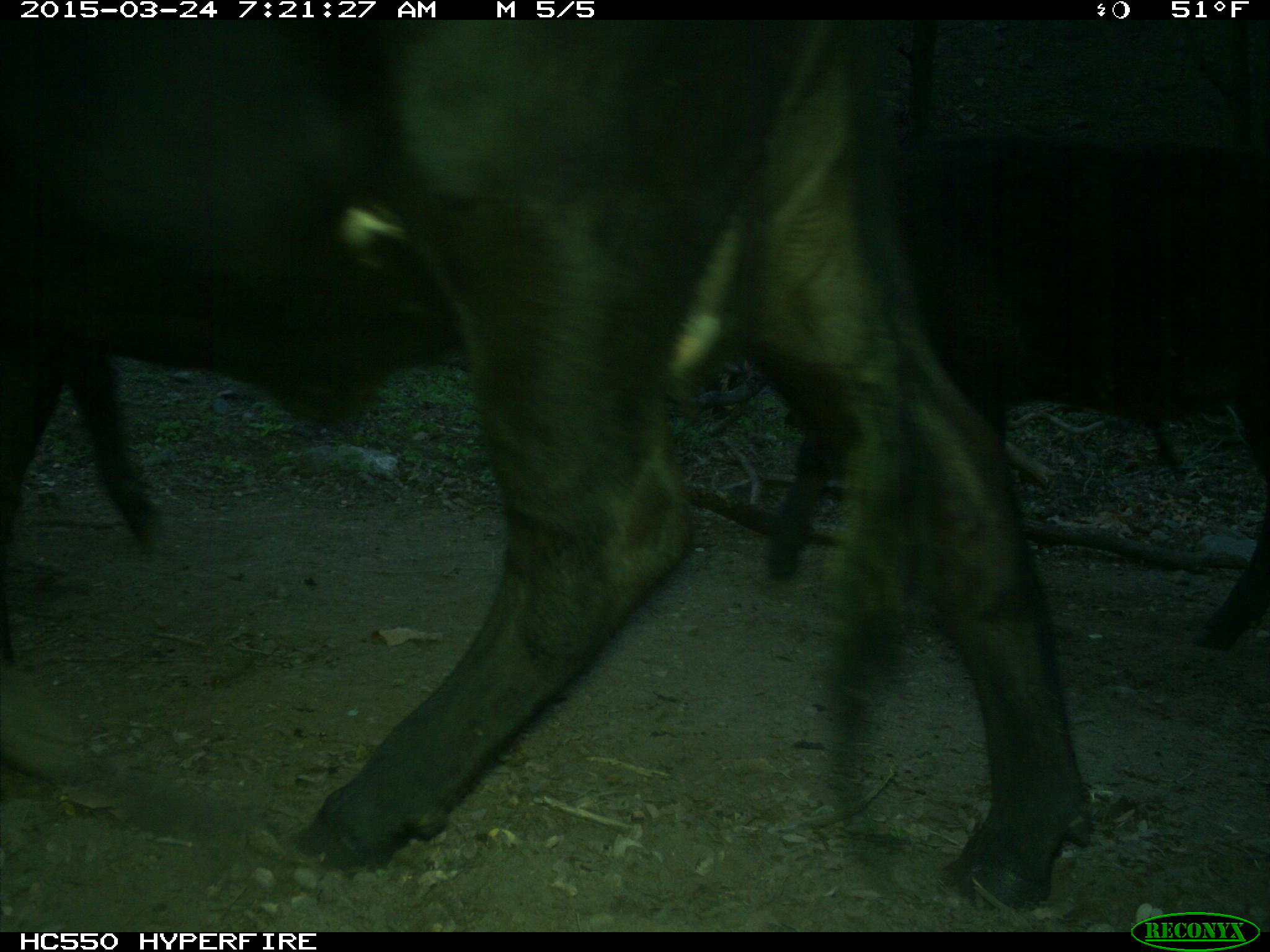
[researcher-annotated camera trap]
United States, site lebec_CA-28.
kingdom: Animalia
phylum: Chordata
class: Mammalia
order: Artiodactyla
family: Bovidae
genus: Bos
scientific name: Bos taurus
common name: domestic cow